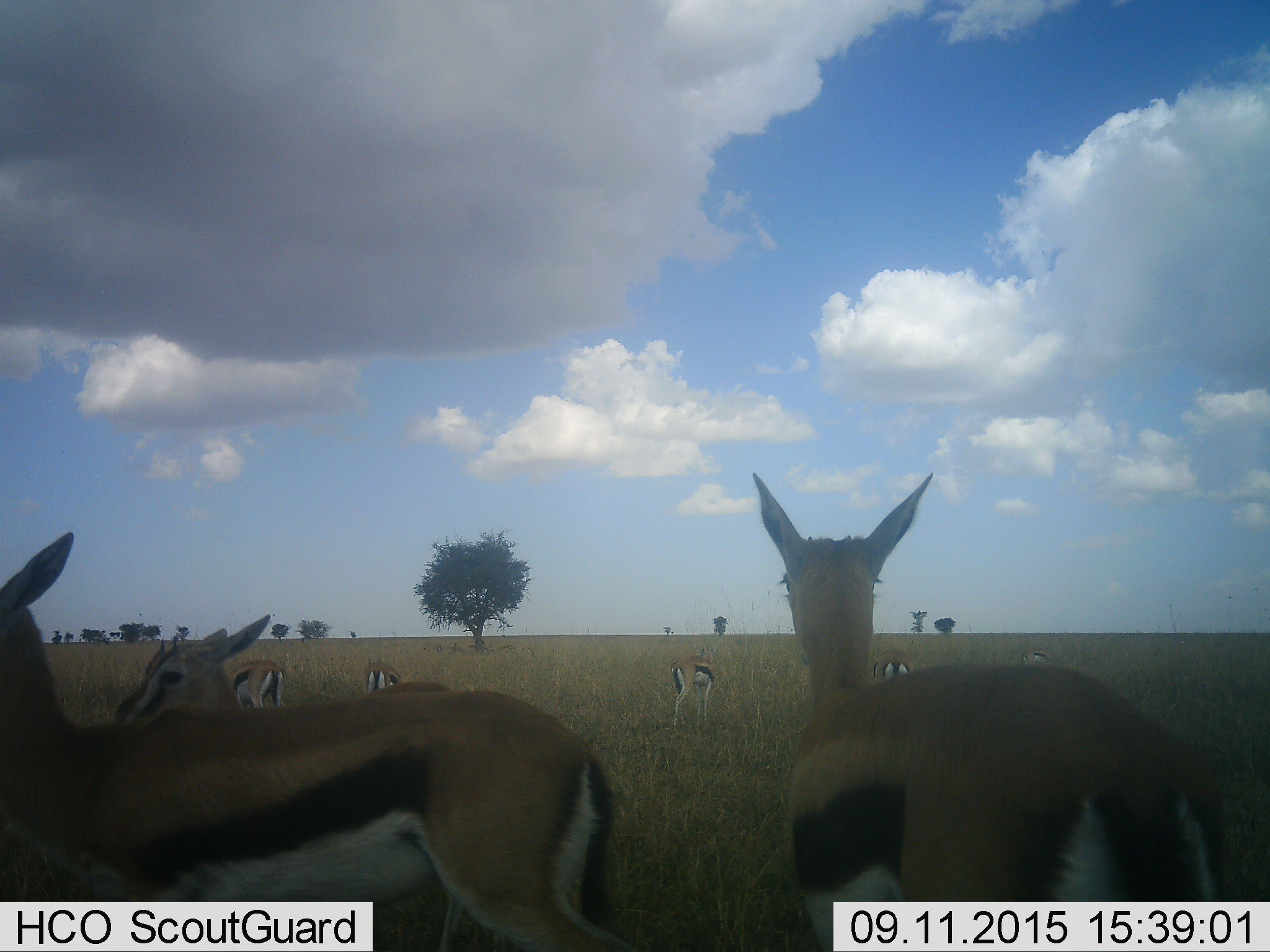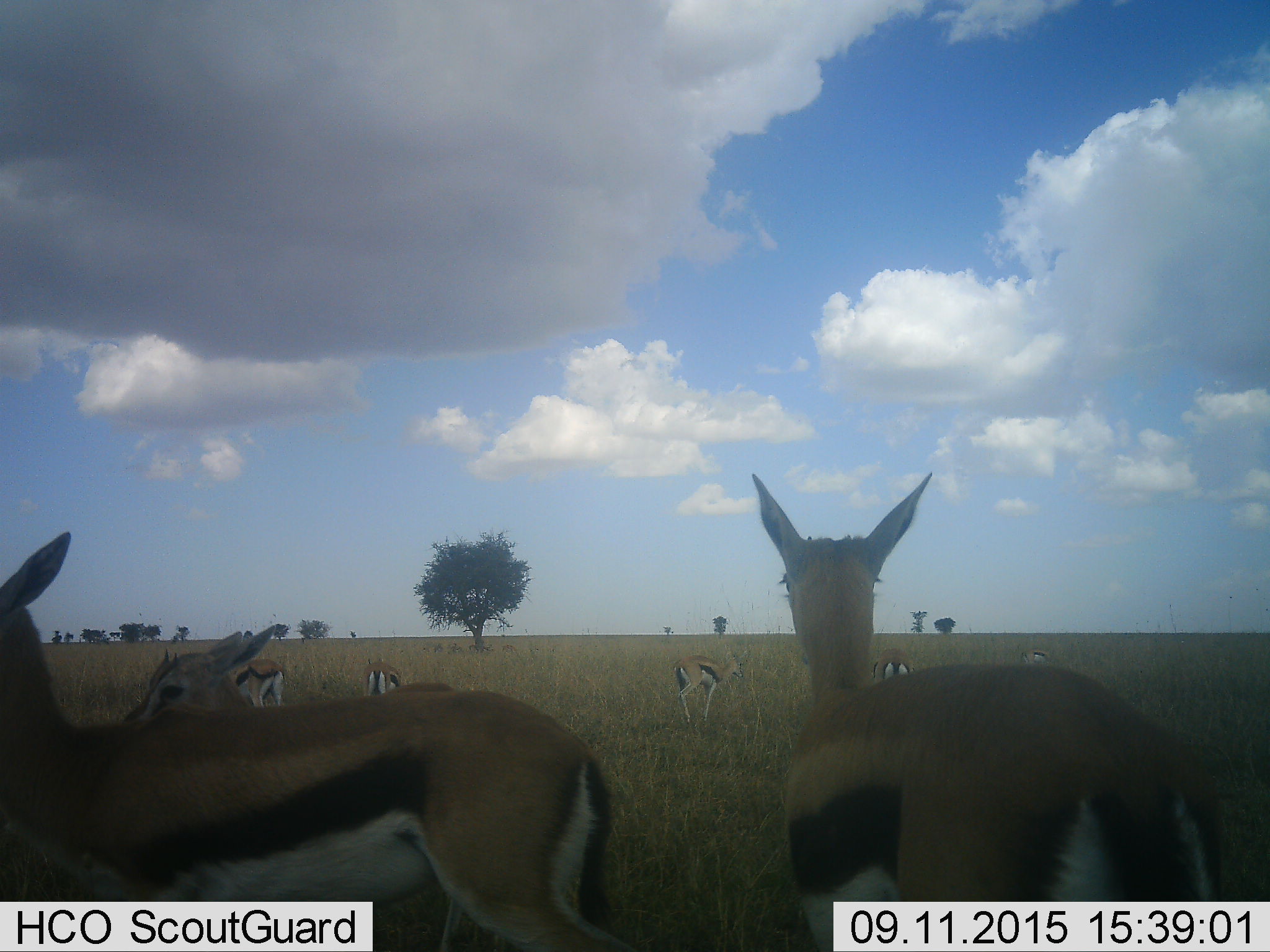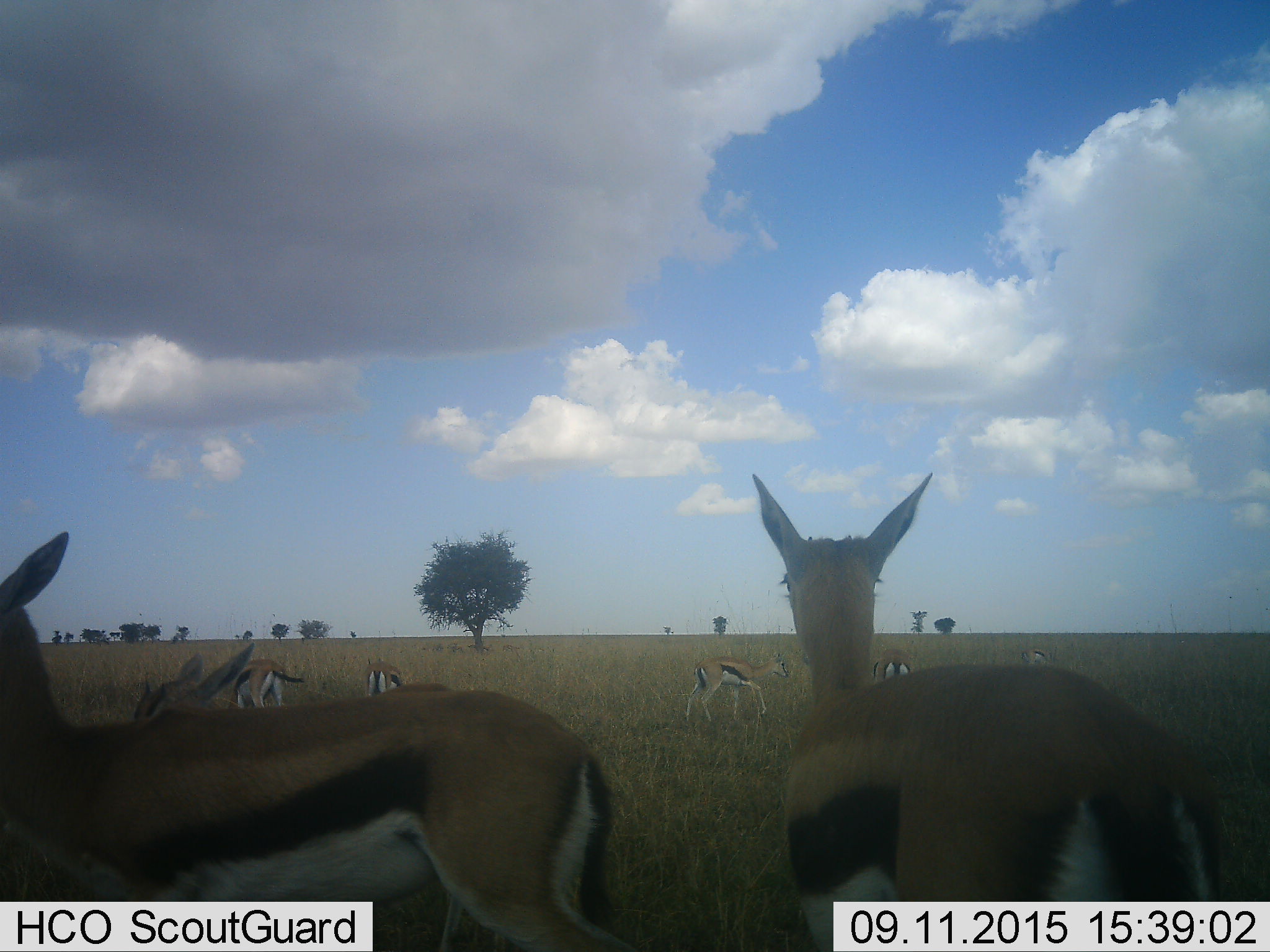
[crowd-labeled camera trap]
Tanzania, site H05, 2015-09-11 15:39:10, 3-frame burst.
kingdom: Animalia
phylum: Chordata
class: Mammalia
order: Artiodactyla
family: Bovidae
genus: Eudorcas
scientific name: Eudorcas thomsonii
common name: thomson's gazelle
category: gazellethomsons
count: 8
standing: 80%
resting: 10%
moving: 20%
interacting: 0%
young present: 0%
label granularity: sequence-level